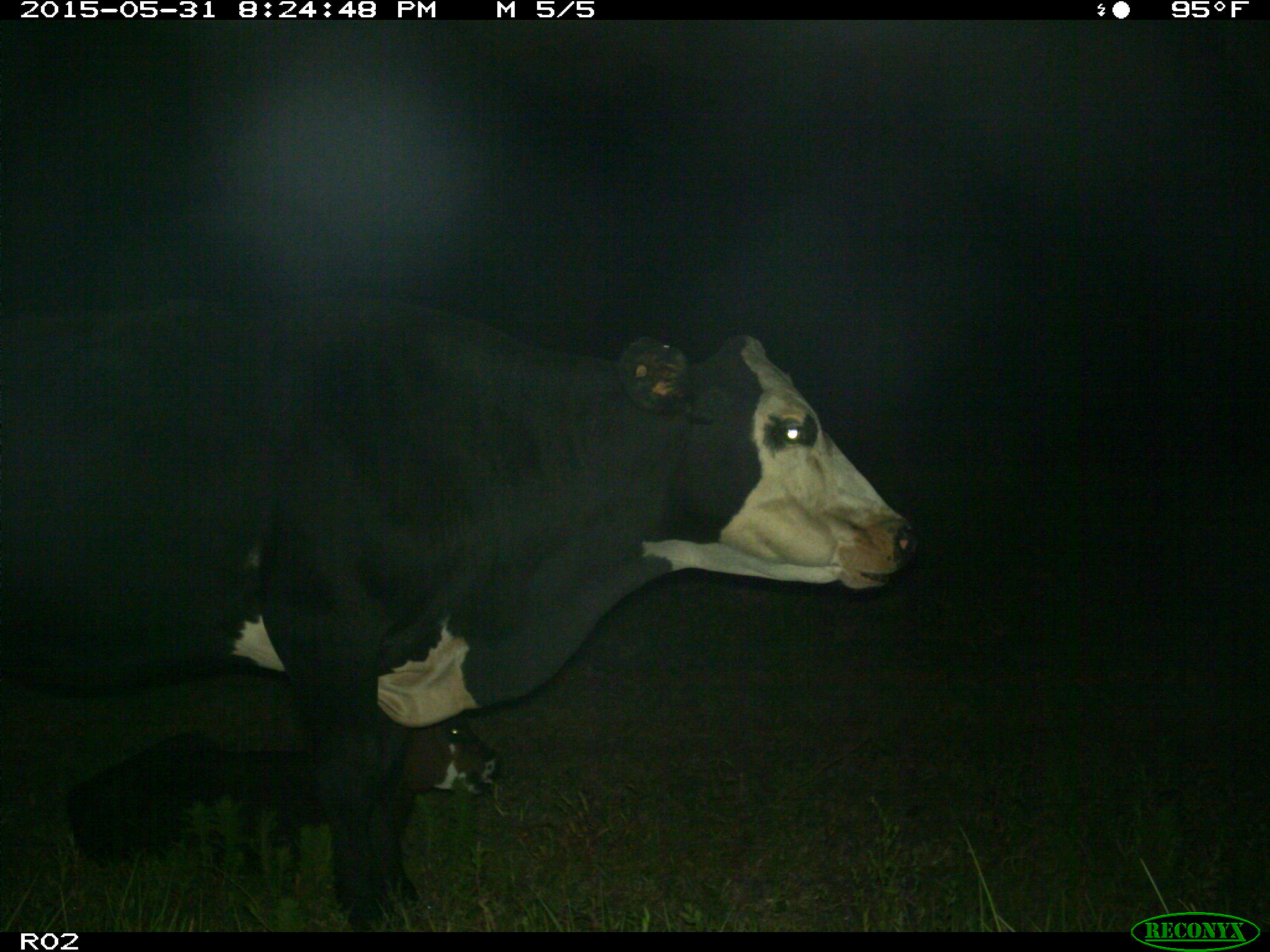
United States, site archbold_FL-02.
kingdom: Animalia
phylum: Chordata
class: Mammalia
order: Artiodactyla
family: Bovidae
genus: Bos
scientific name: Bos taurus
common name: domestic cow